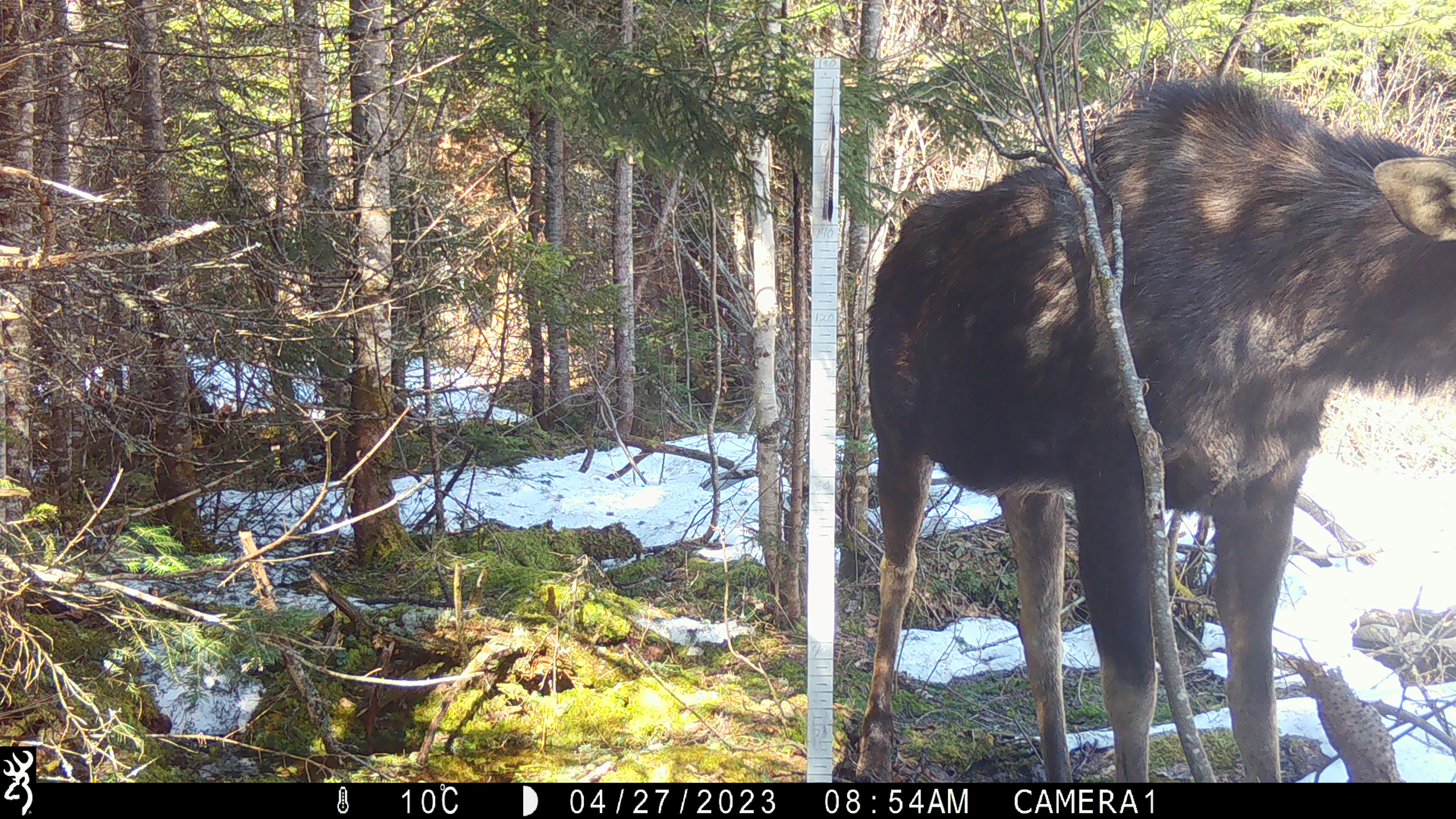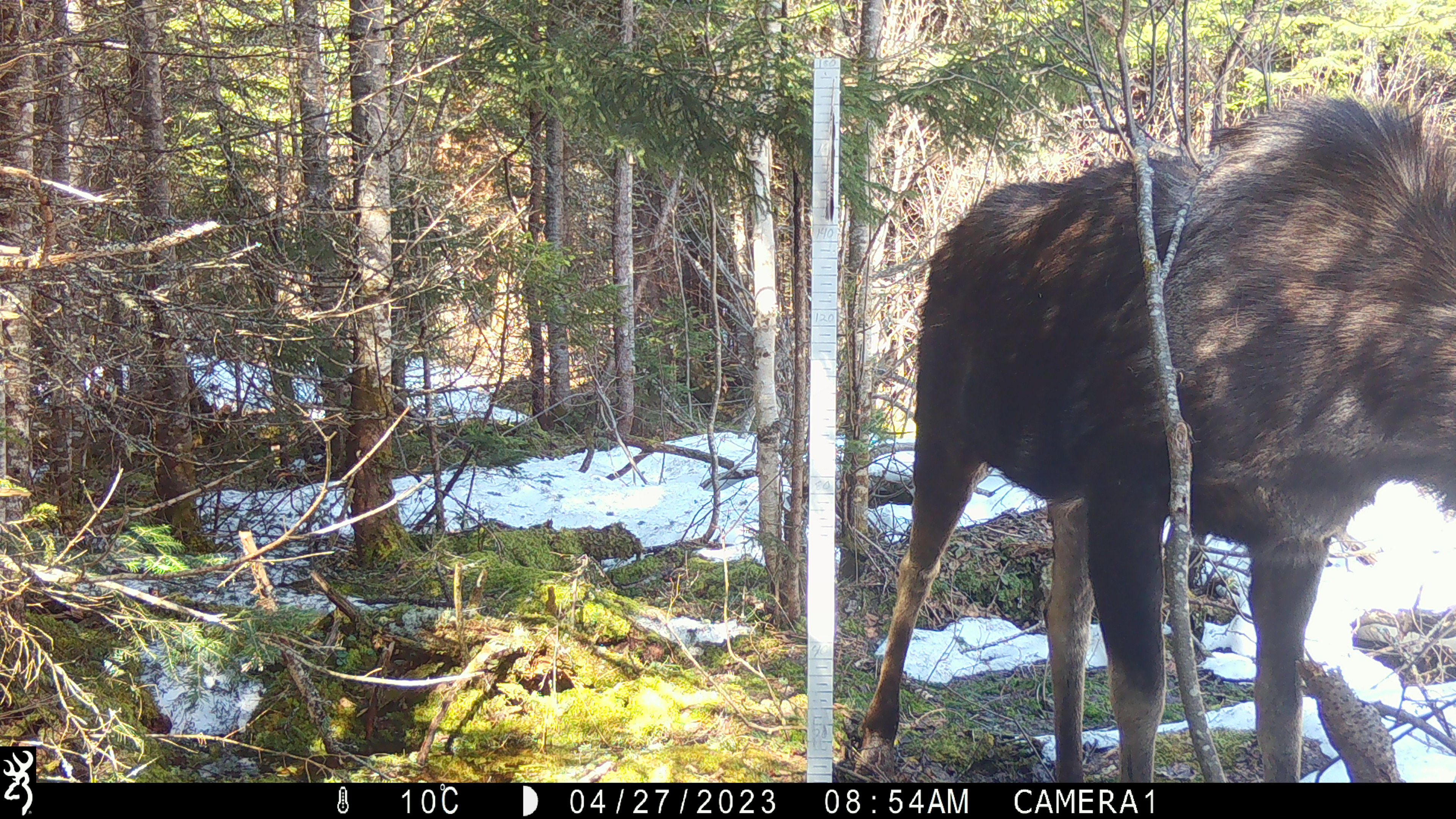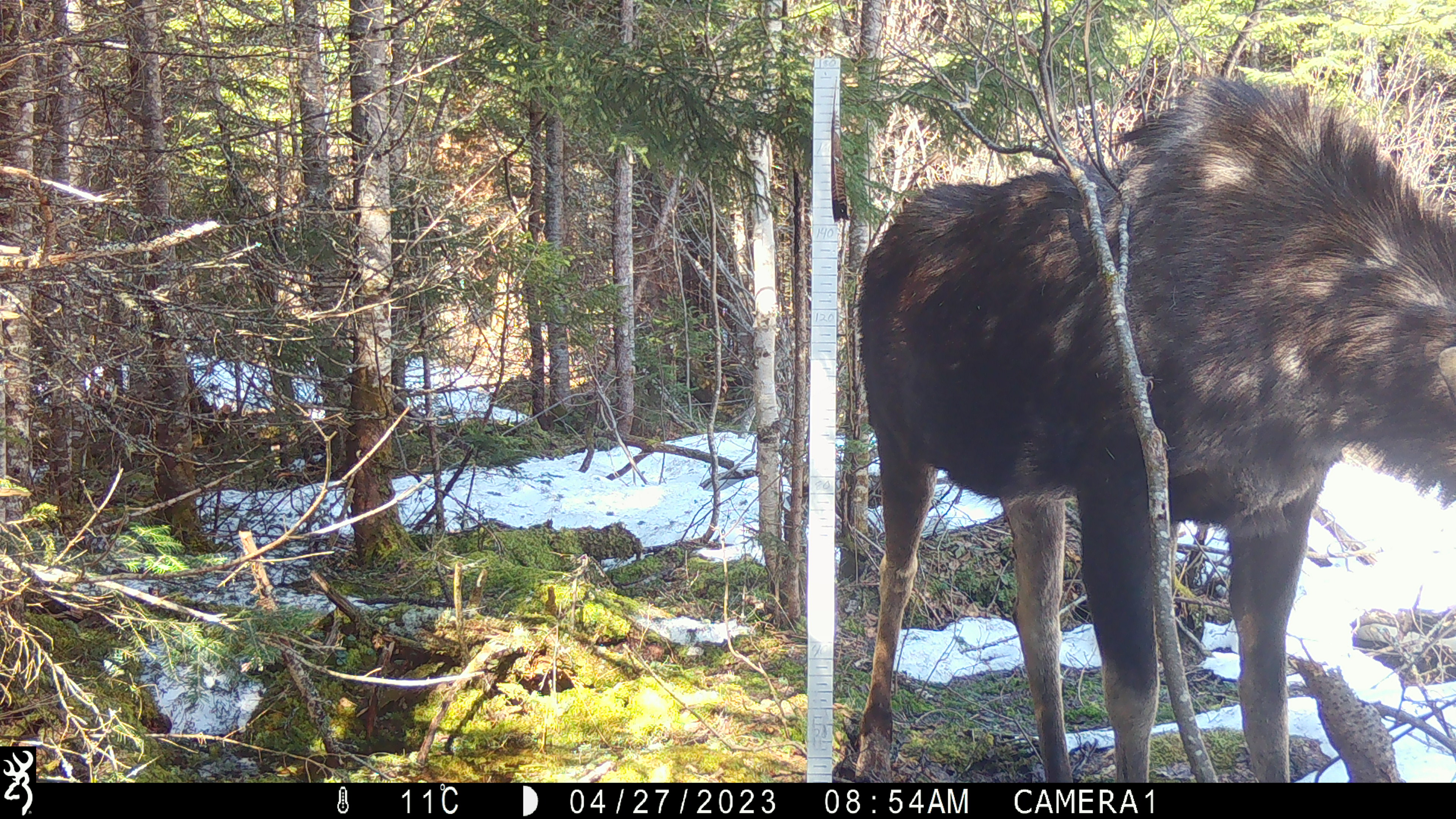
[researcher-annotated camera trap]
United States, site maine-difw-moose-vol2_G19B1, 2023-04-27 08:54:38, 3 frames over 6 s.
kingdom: Animalia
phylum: Chordata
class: Mammalia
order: Artiodactyla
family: Cervidae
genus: Alces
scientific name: Alces alces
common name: moose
Moose (Alces alces).